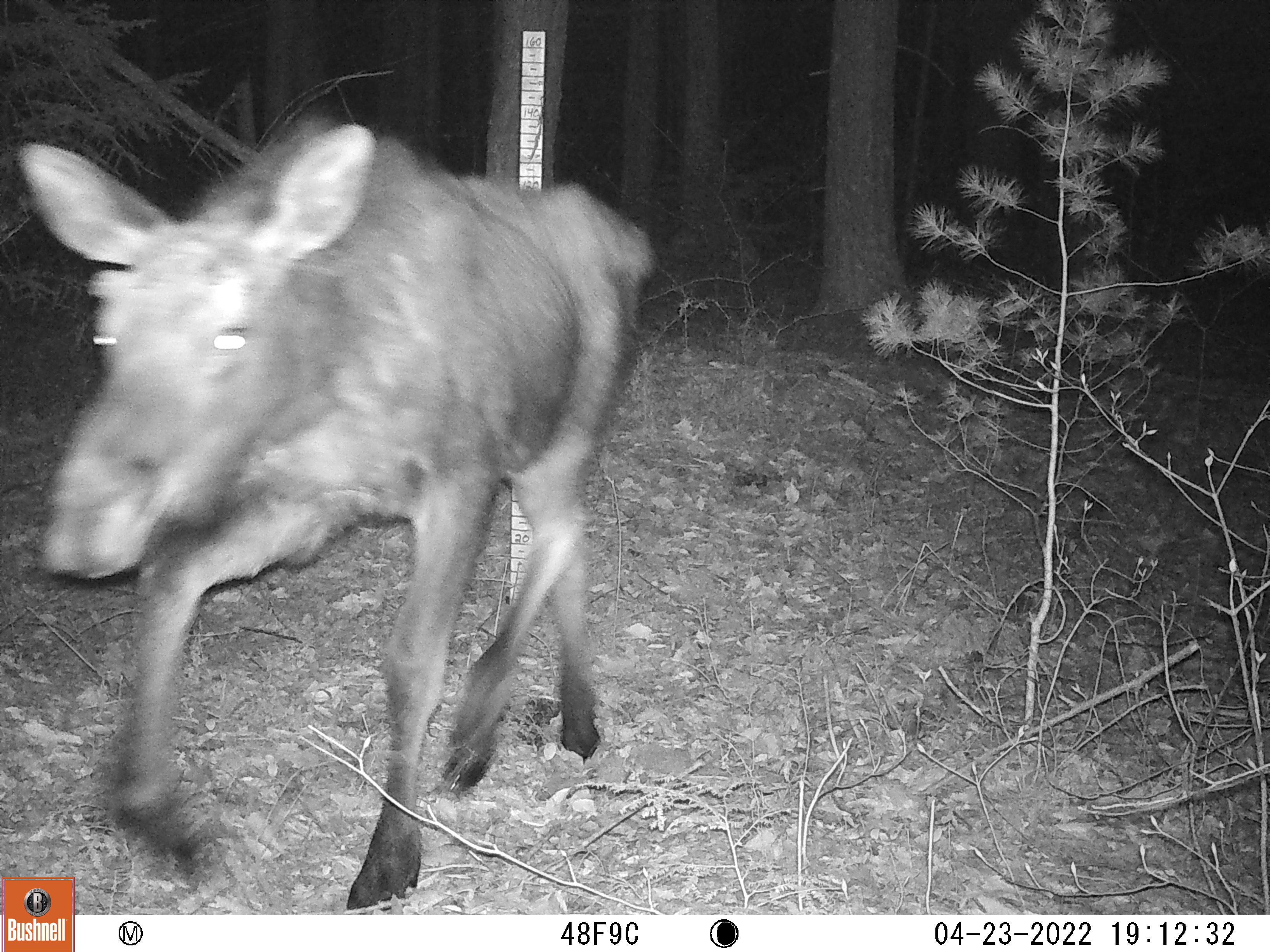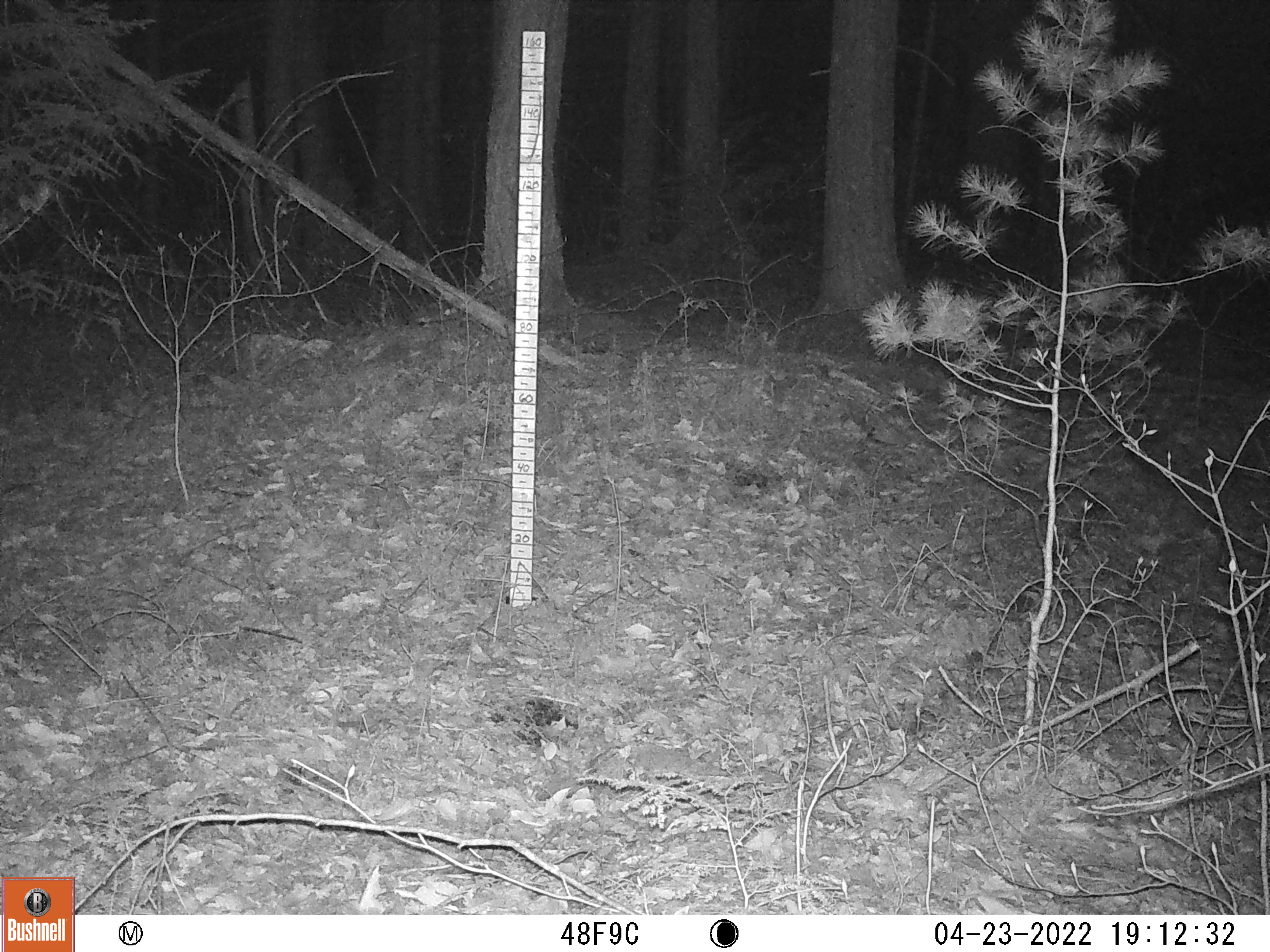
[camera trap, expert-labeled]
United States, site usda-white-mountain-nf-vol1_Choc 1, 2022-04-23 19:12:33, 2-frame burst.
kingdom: Animalia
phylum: Chordata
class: Mammalia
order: Artiodactyla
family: Cervidae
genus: Alces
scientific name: Alces alces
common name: moose